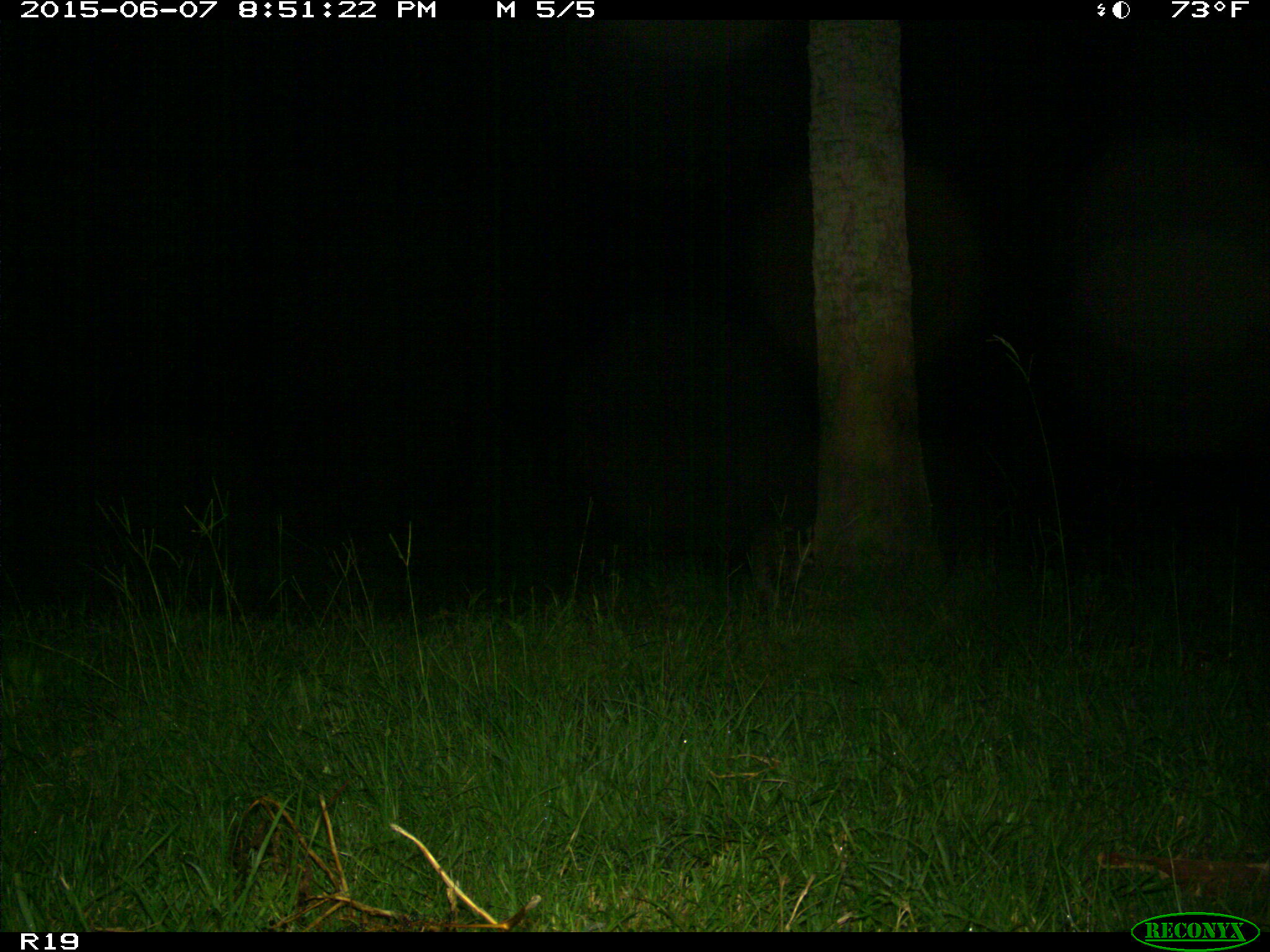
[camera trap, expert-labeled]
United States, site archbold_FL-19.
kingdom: Animalia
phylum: Chordata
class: Mammalia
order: Carnivora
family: Procyonidae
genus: Procyon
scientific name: Procyon lotor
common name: common raccoon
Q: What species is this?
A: Procyon lotor (common raccoon).